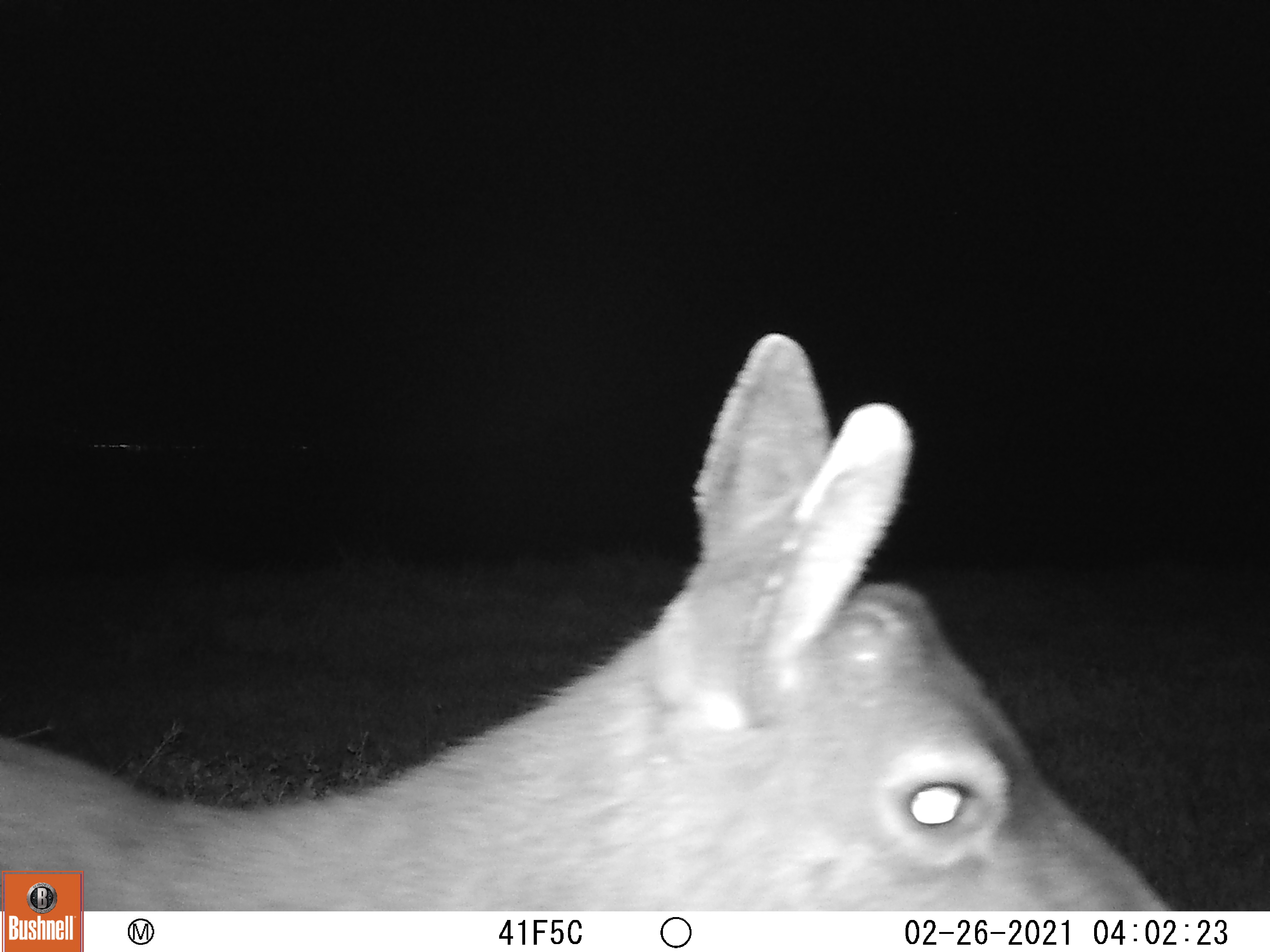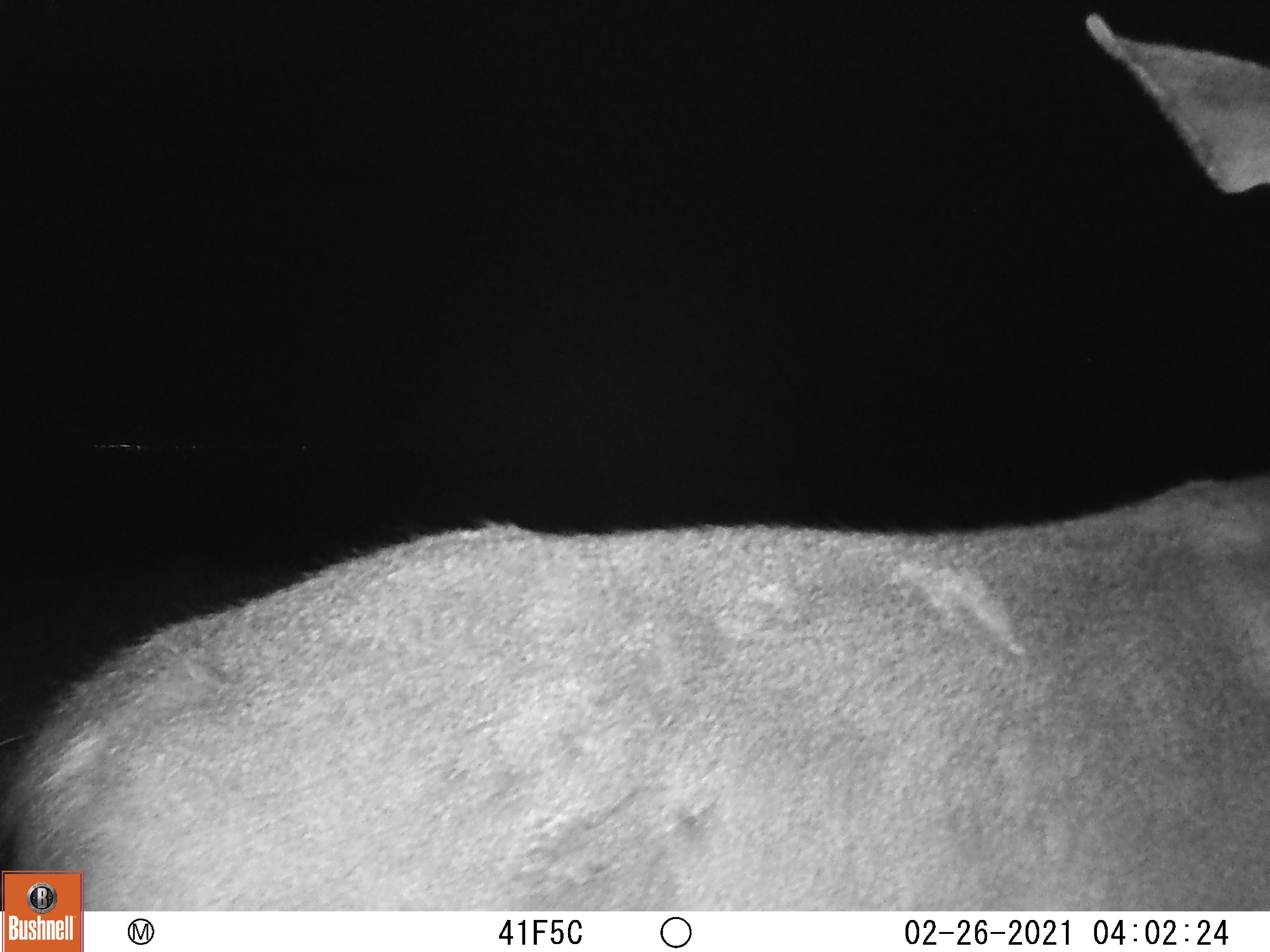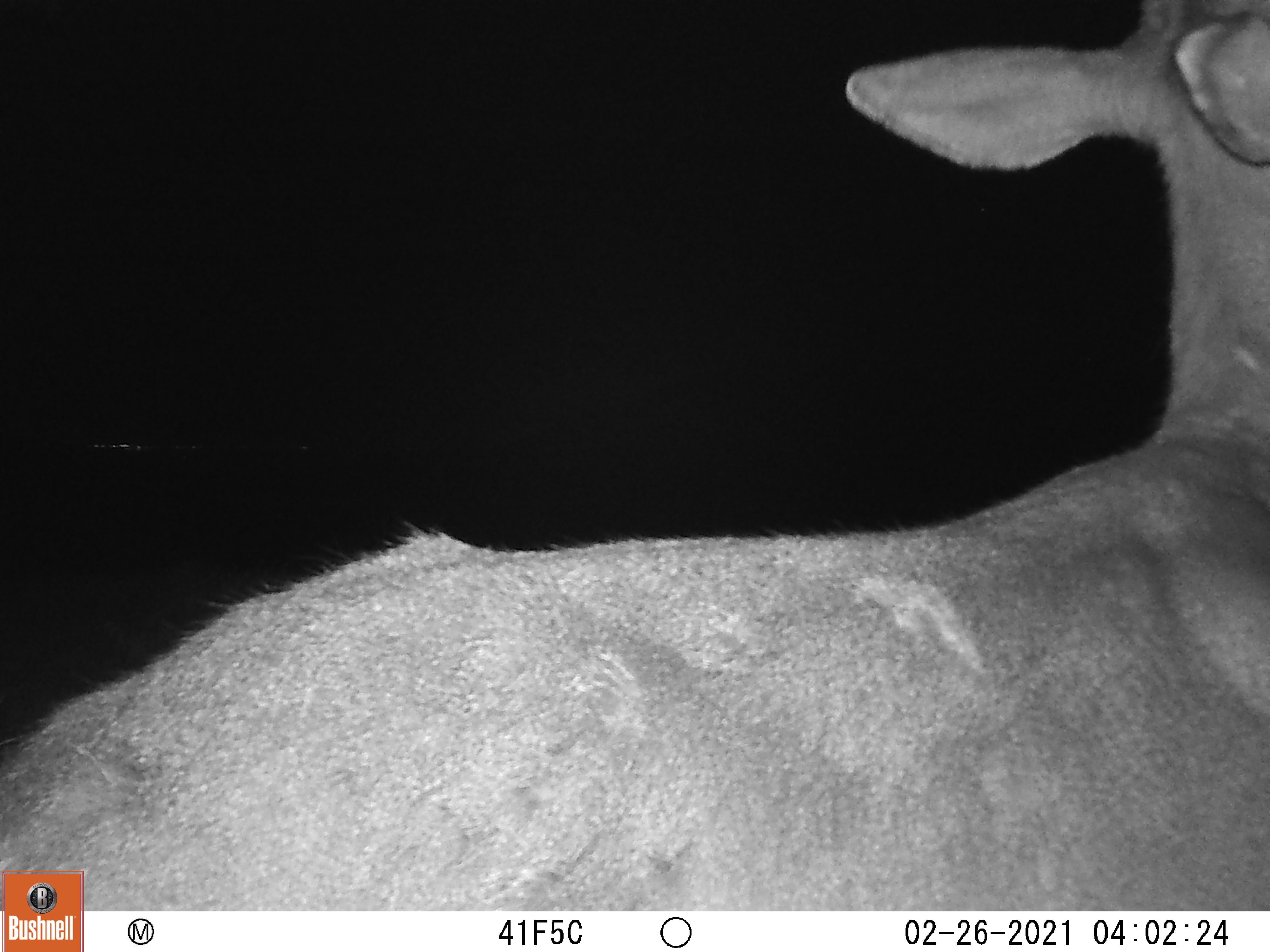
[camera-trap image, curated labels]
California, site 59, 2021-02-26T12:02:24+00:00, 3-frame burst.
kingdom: Animalia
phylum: Chordata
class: Mammalia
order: Artiodactyla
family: Cervidae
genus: Odocoileus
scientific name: Odocoileus hemionus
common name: mule deer